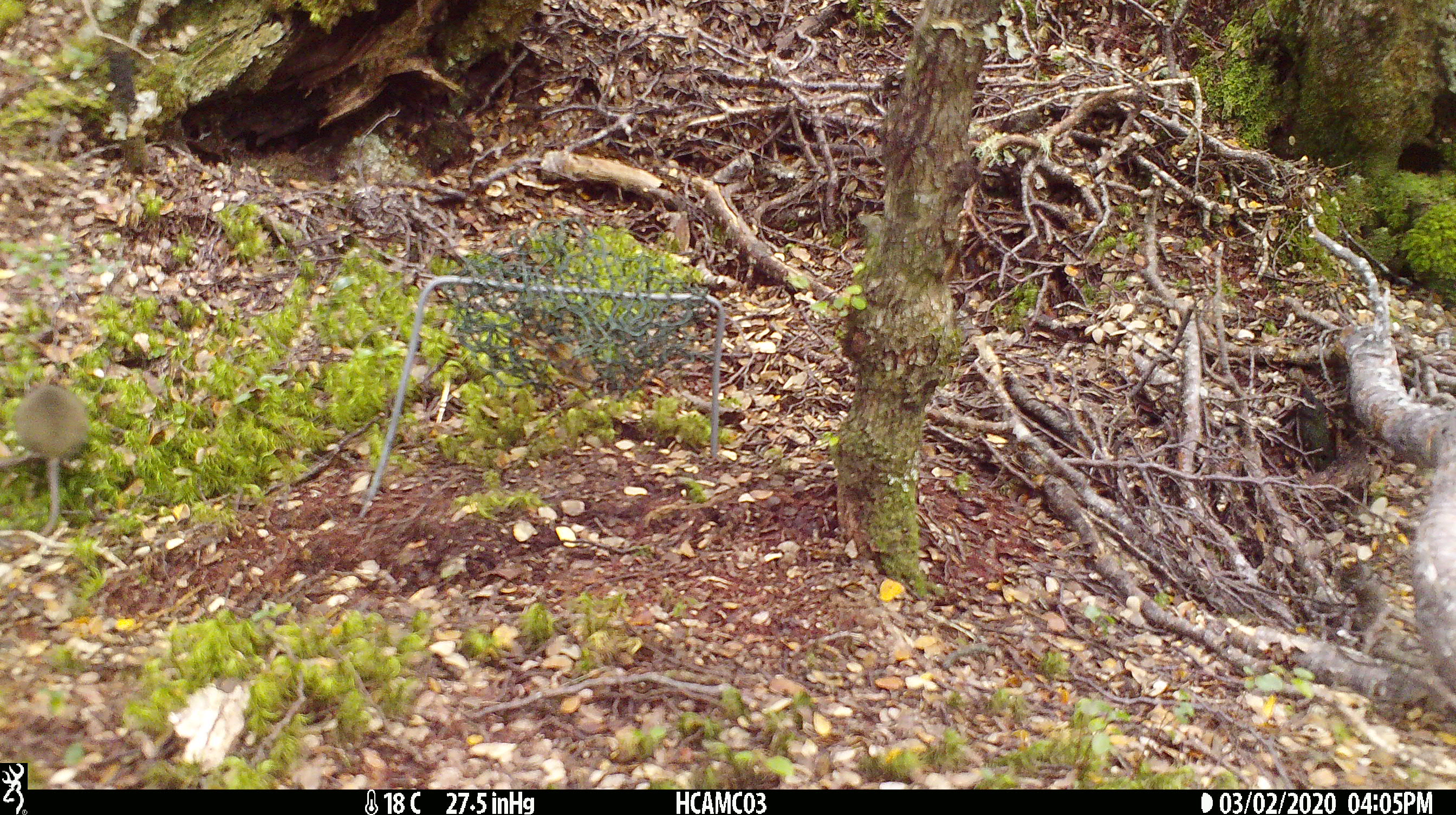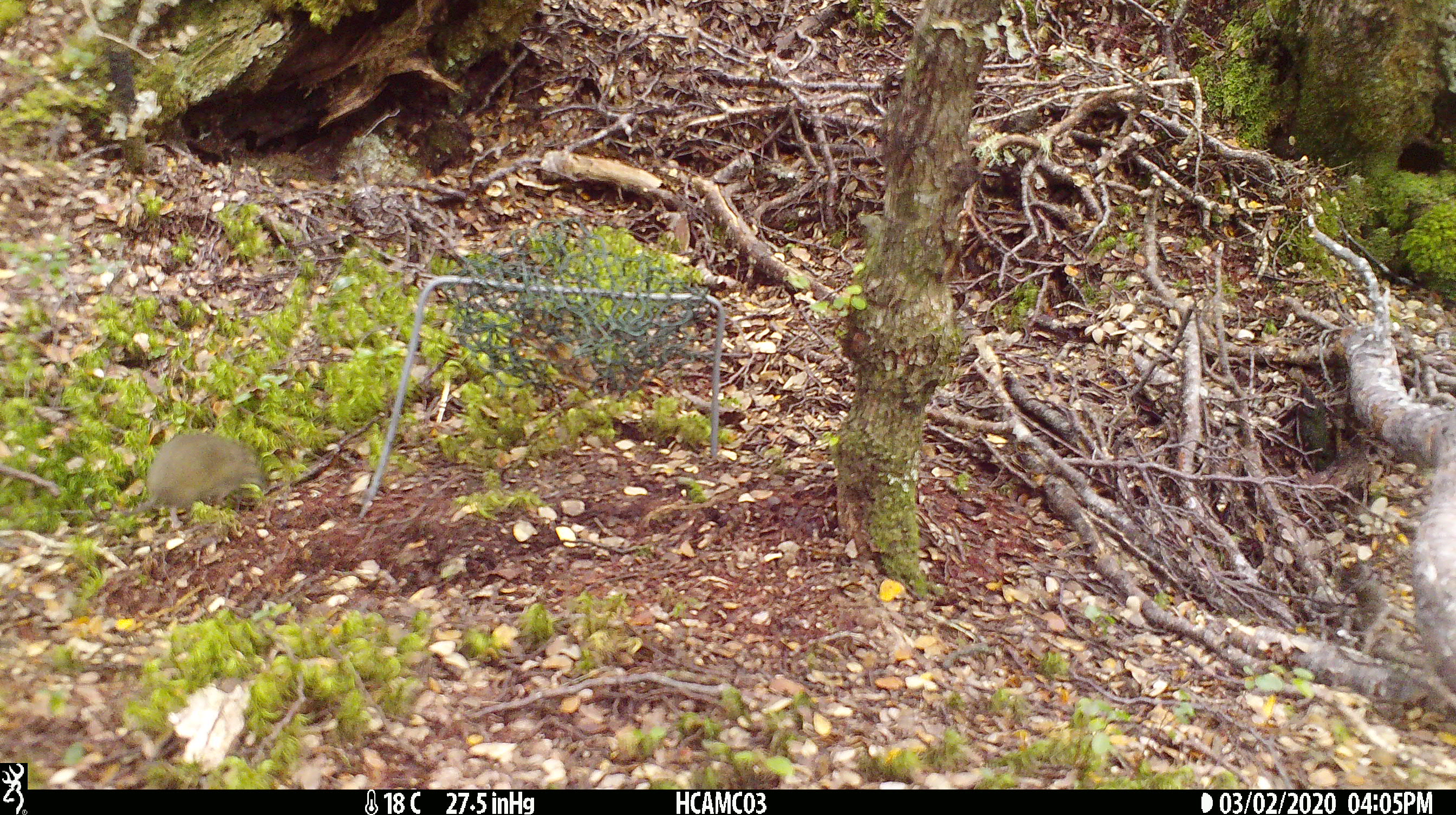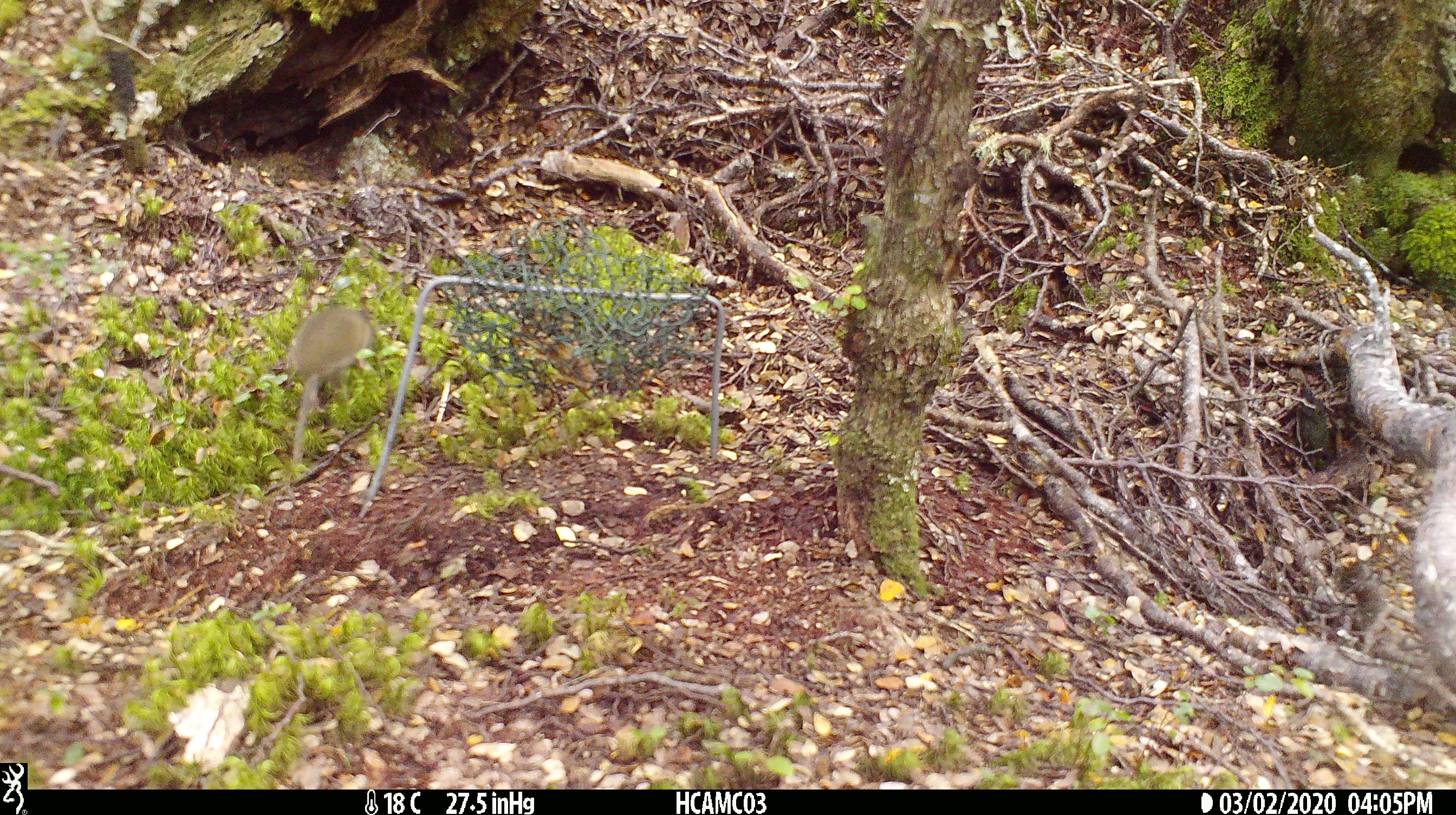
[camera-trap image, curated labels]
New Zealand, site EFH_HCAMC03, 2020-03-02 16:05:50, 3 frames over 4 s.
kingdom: Animalia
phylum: Chordata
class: Mammalia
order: Rodentia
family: Muridae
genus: Mus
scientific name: Mus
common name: mouse